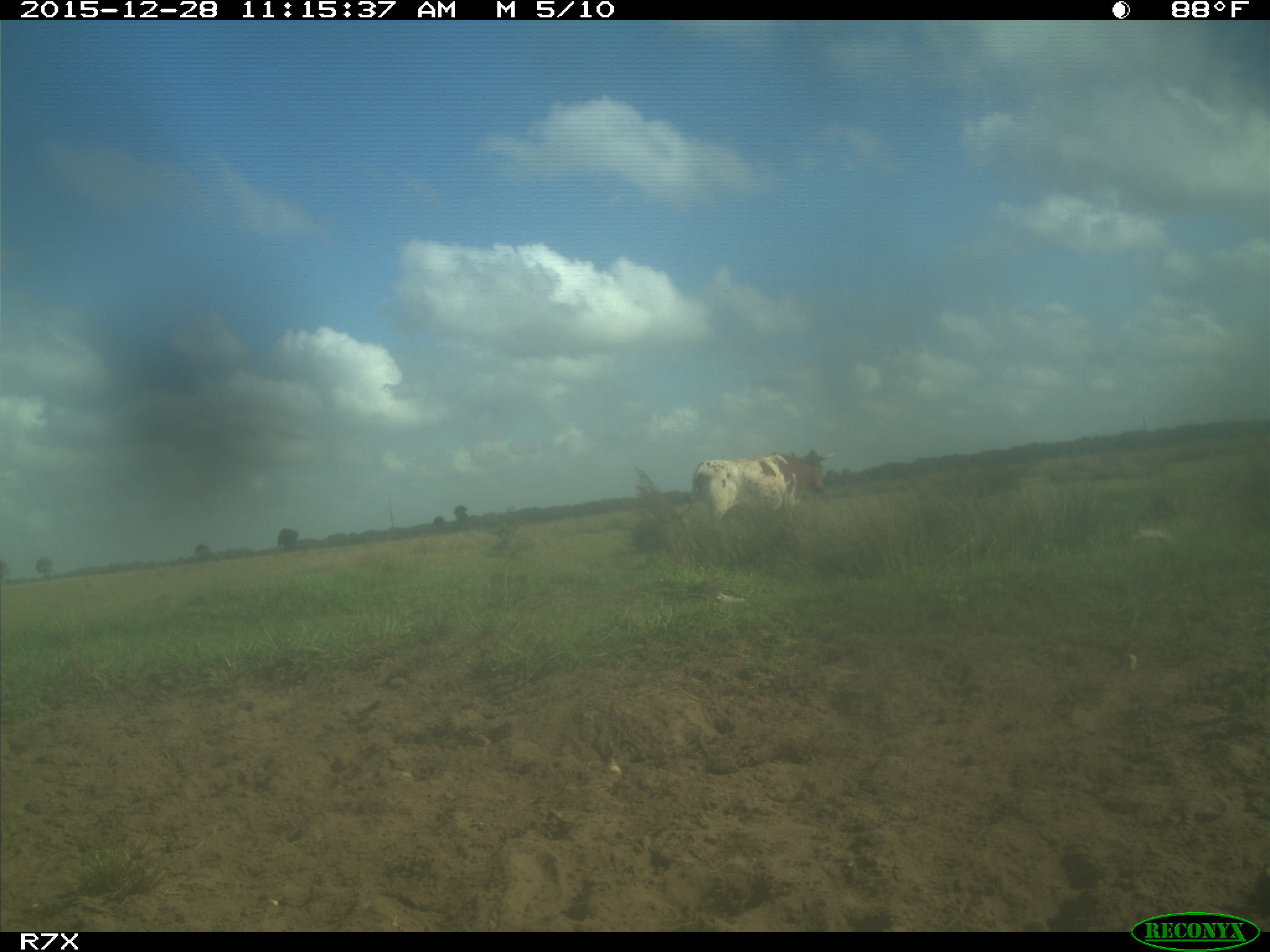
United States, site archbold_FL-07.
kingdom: Animalia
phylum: Chordata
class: Mammalia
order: Artiodactyla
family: Bovidae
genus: Bos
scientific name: Bos taurus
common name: domestic cow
Bos taurus (domestic cow).